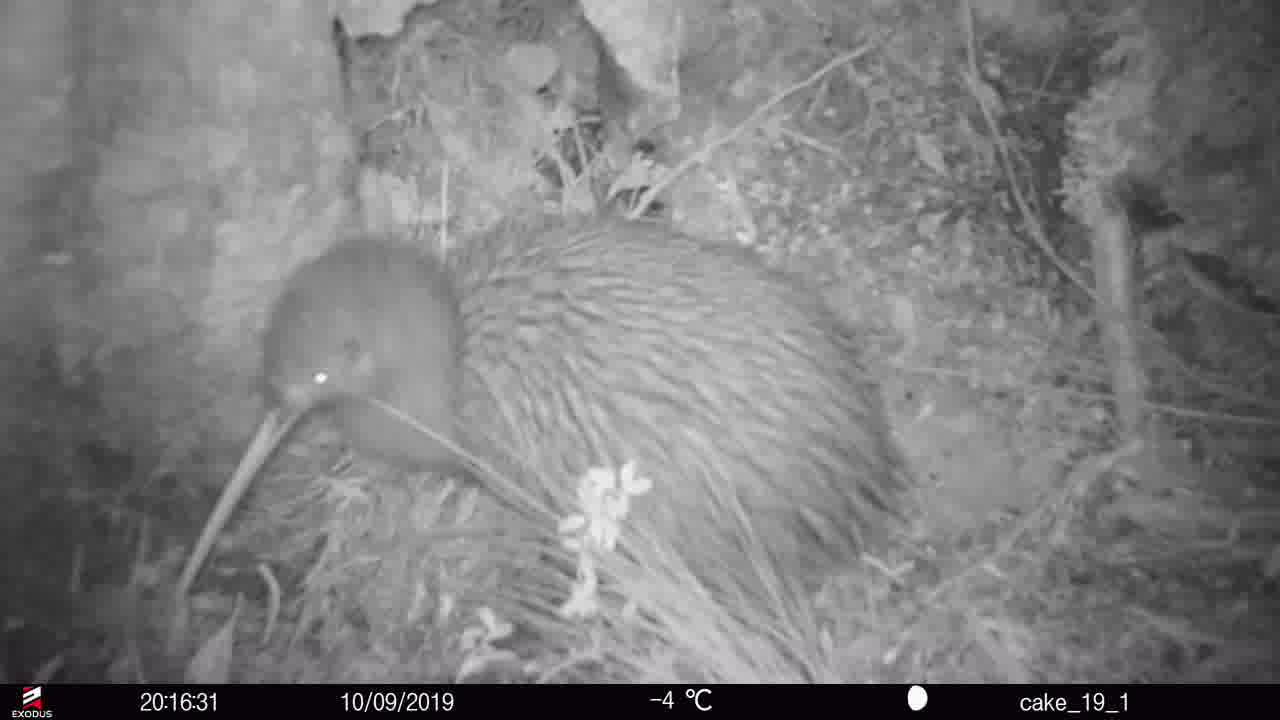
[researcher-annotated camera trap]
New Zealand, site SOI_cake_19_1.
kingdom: Animalia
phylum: Chordata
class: Aves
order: Apterygiformes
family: Apterygidae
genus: Apteryx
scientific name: Apteryx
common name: kiwi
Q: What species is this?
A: Kiwi (Apteryx).